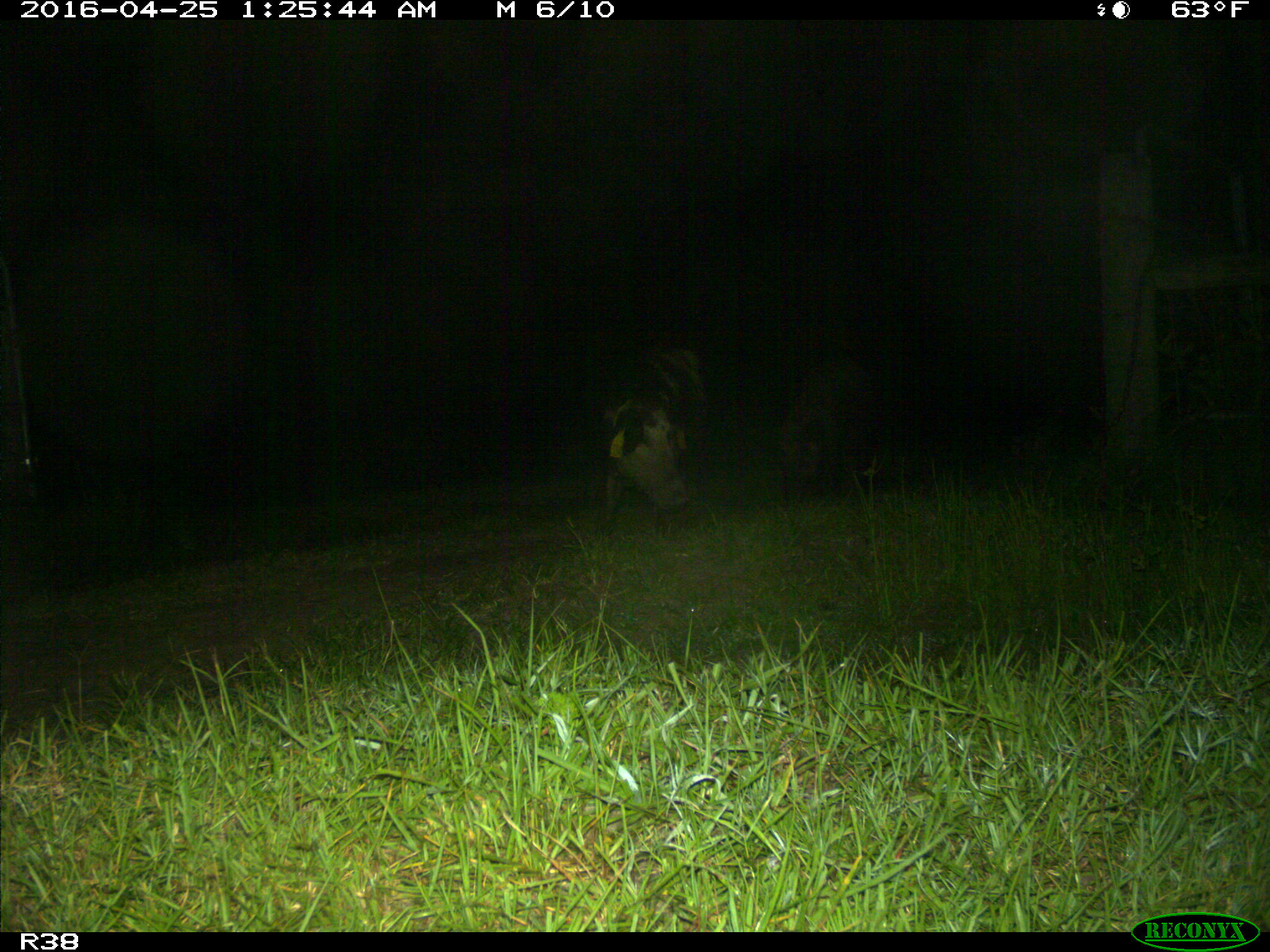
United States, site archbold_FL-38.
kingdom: Animalia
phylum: Chordata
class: Mammalia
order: Artiodactyla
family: Suidae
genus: Sus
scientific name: Sus scrofa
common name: wild boar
Sus scrofa (wild boar).